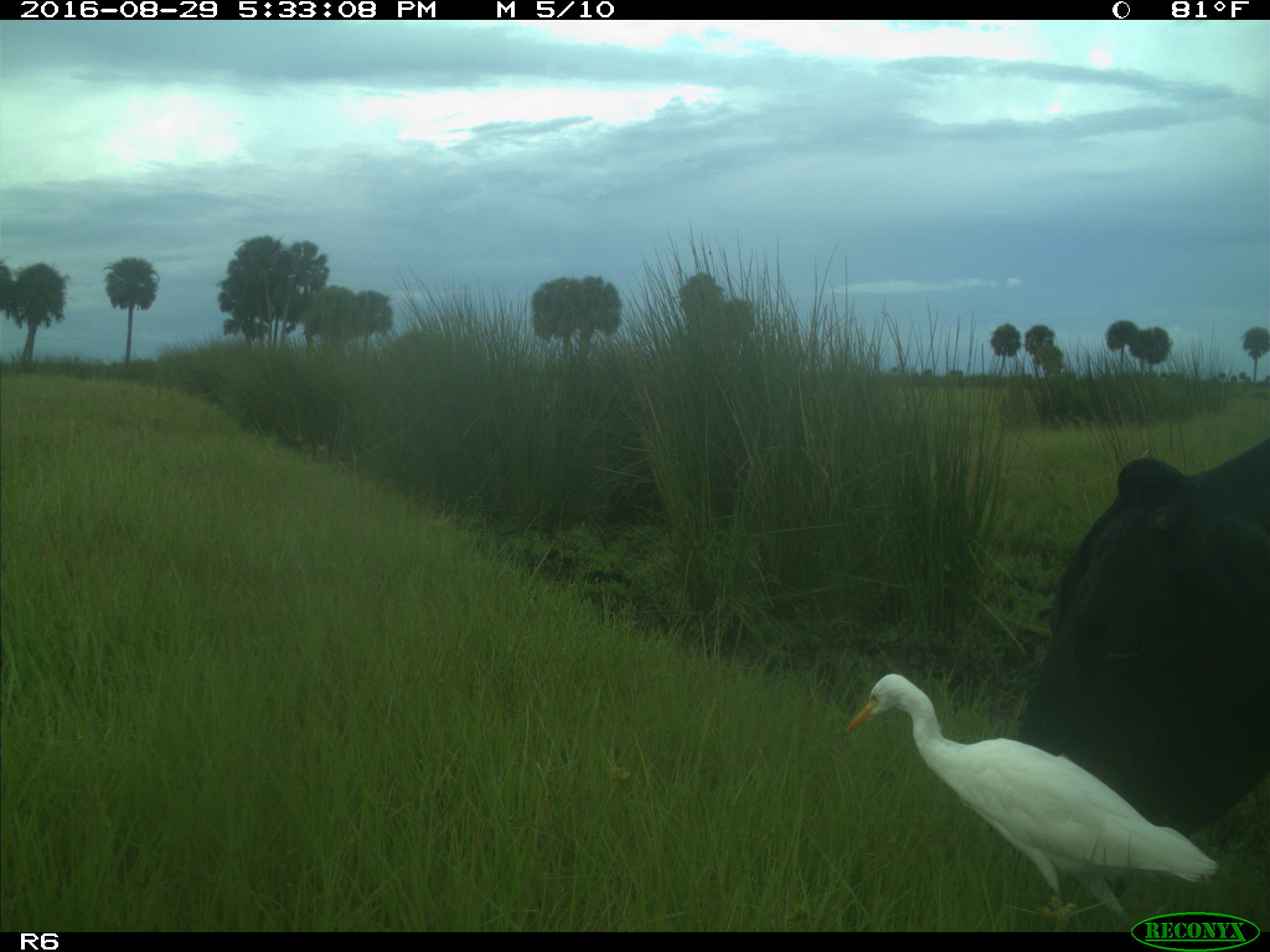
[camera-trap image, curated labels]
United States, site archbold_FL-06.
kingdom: Animalia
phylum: Chordata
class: Mammalia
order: Artiodactyla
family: Bovidae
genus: Bos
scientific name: Bos taurus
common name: domestic cow